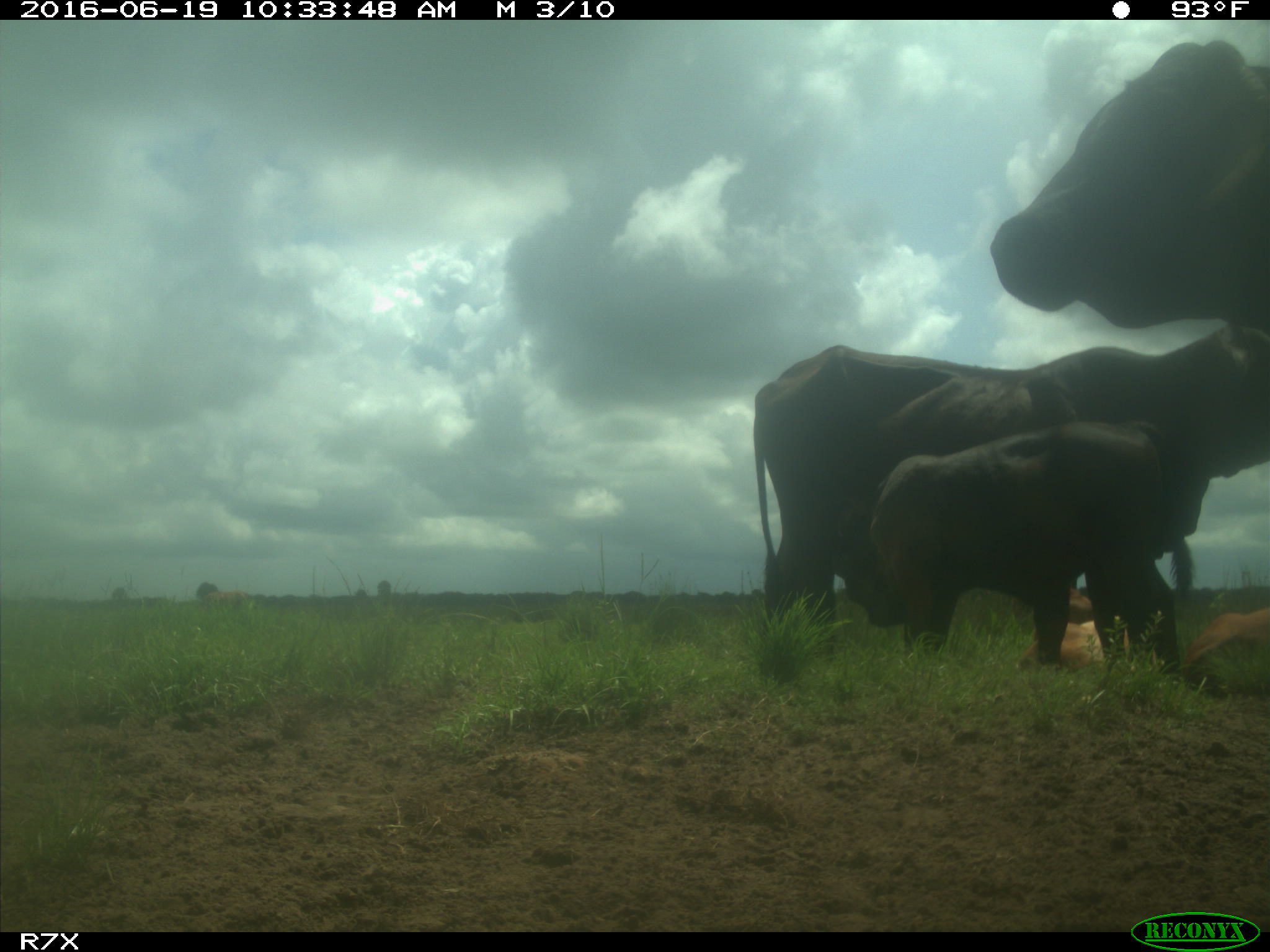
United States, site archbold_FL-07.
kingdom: Animalia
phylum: Chordata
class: Mammalia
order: Artiodactyla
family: Bovidae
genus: Bos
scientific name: Bos taurus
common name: domestic cow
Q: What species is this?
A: Bos taurus (domestic cow).